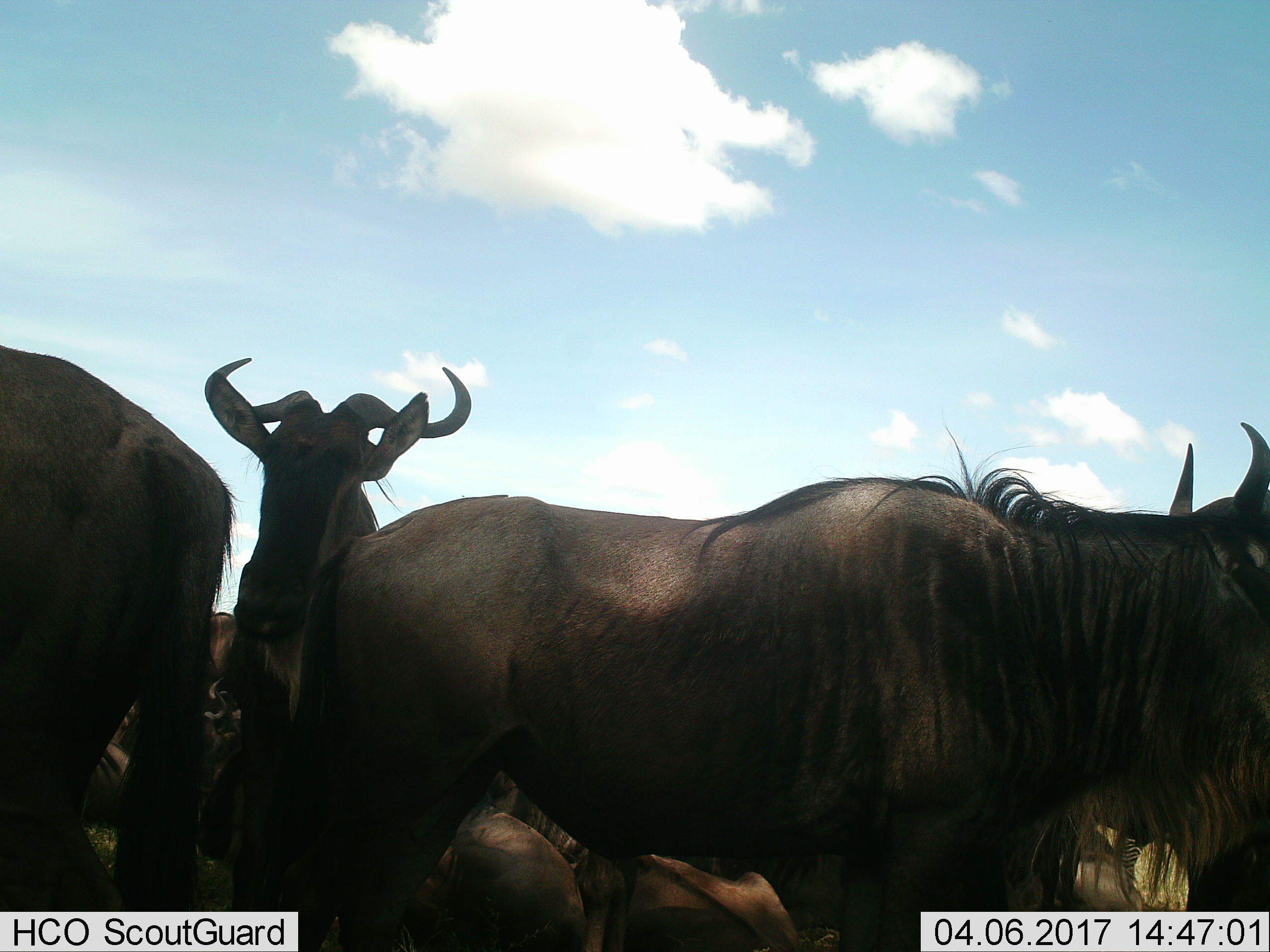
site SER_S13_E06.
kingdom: Animalia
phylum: Chordata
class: Mammalia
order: Artiodactyla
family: Bovidae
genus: Connochaetes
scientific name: Connochaetes taurinus taurinus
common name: blue wildebeest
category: wildebeestblue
Wildebeestblue (blue wildebeest) (Connochaetes taurinus taurinus), count 9. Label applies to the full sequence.